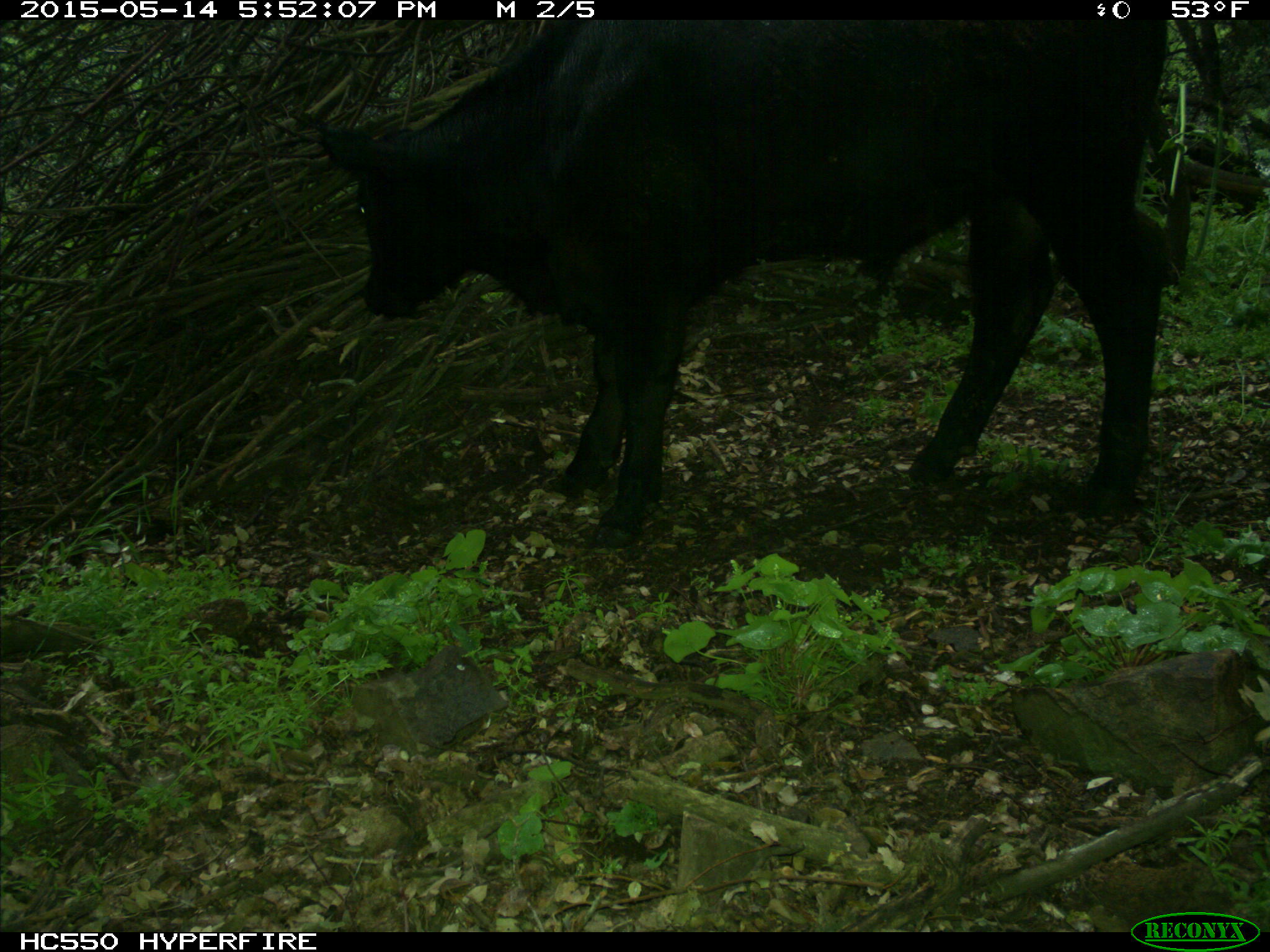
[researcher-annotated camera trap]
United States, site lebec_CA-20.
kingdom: Animalia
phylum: Chordata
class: Mammalia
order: Artiodactyla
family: Bovidae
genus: Bos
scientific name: Bos taurus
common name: domestic cow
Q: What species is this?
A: Bos taurus (domestic cow).